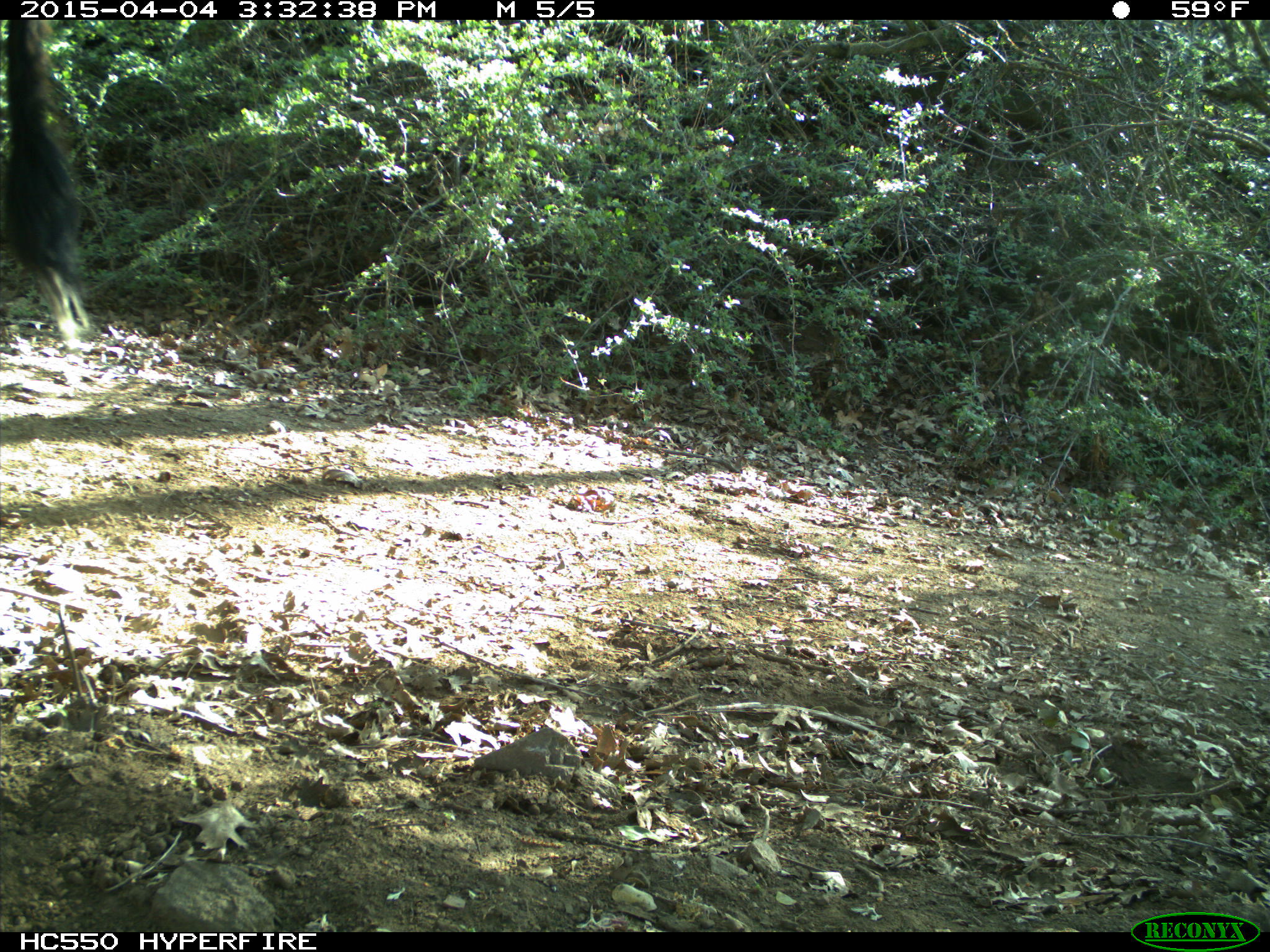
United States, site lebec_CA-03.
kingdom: Animalia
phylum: Chordata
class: Mammalia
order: Artiodactyla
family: Bovidae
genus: Bos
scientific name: Bos taurus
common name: domestic cow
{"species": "Bos taurus (domestic cow)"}